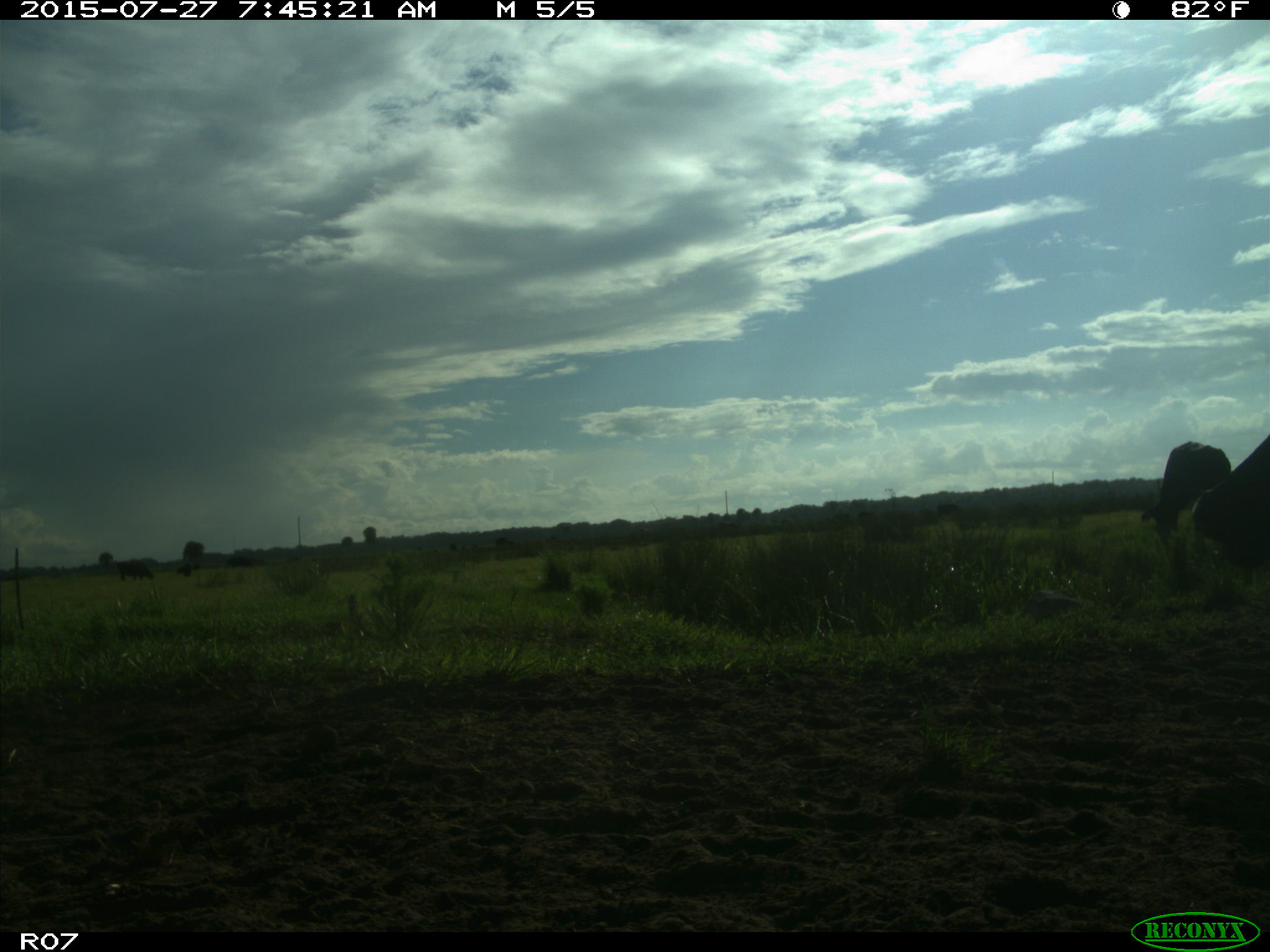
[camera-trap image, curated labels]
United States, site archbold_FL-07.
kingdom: Animalia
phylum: Chordata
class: Mammalia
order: Artiodactyla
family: Bovidae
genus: Bos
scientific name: Bos taurus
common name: domestic cow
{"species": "Bos taurus (domestic cow)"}